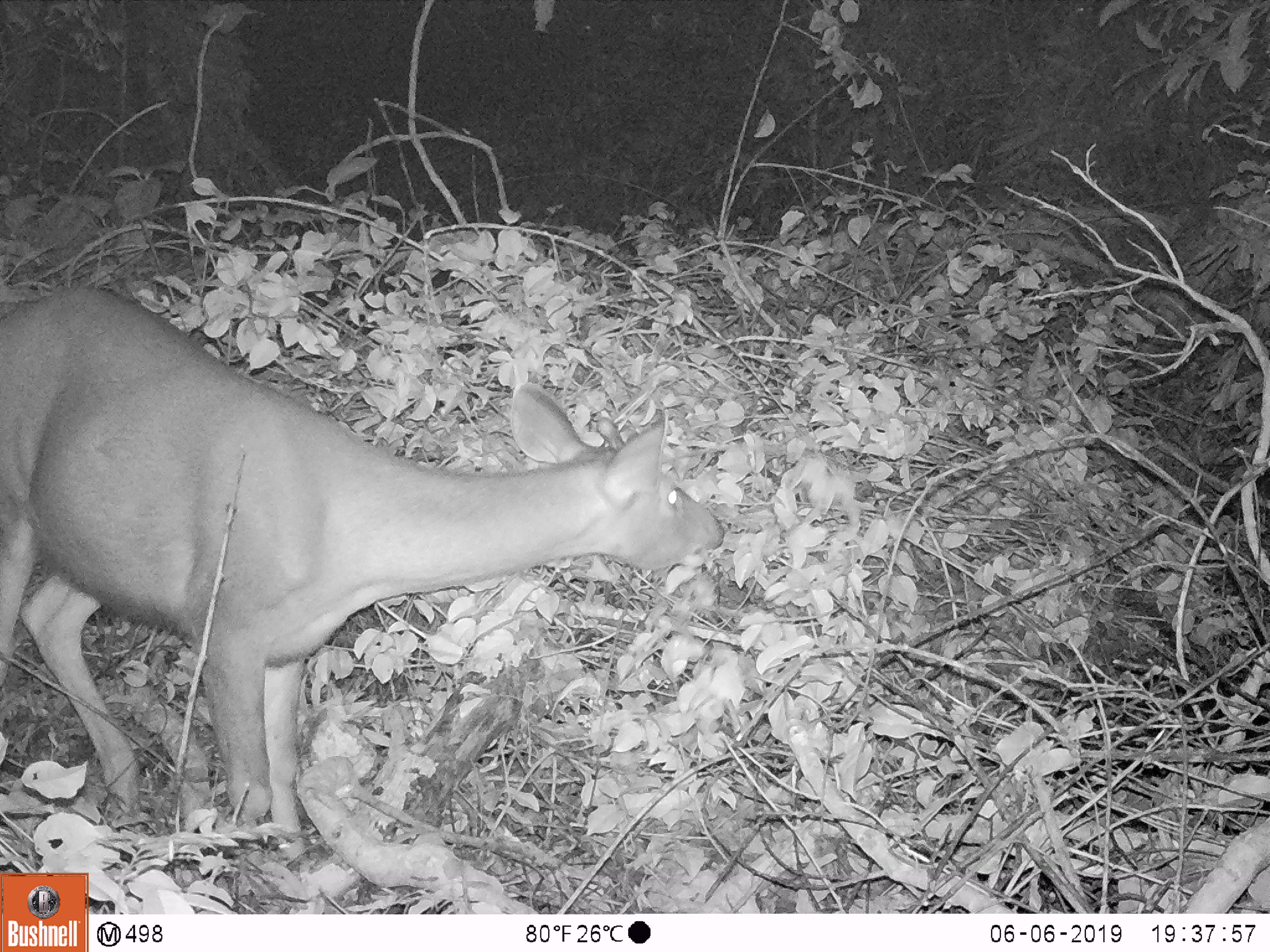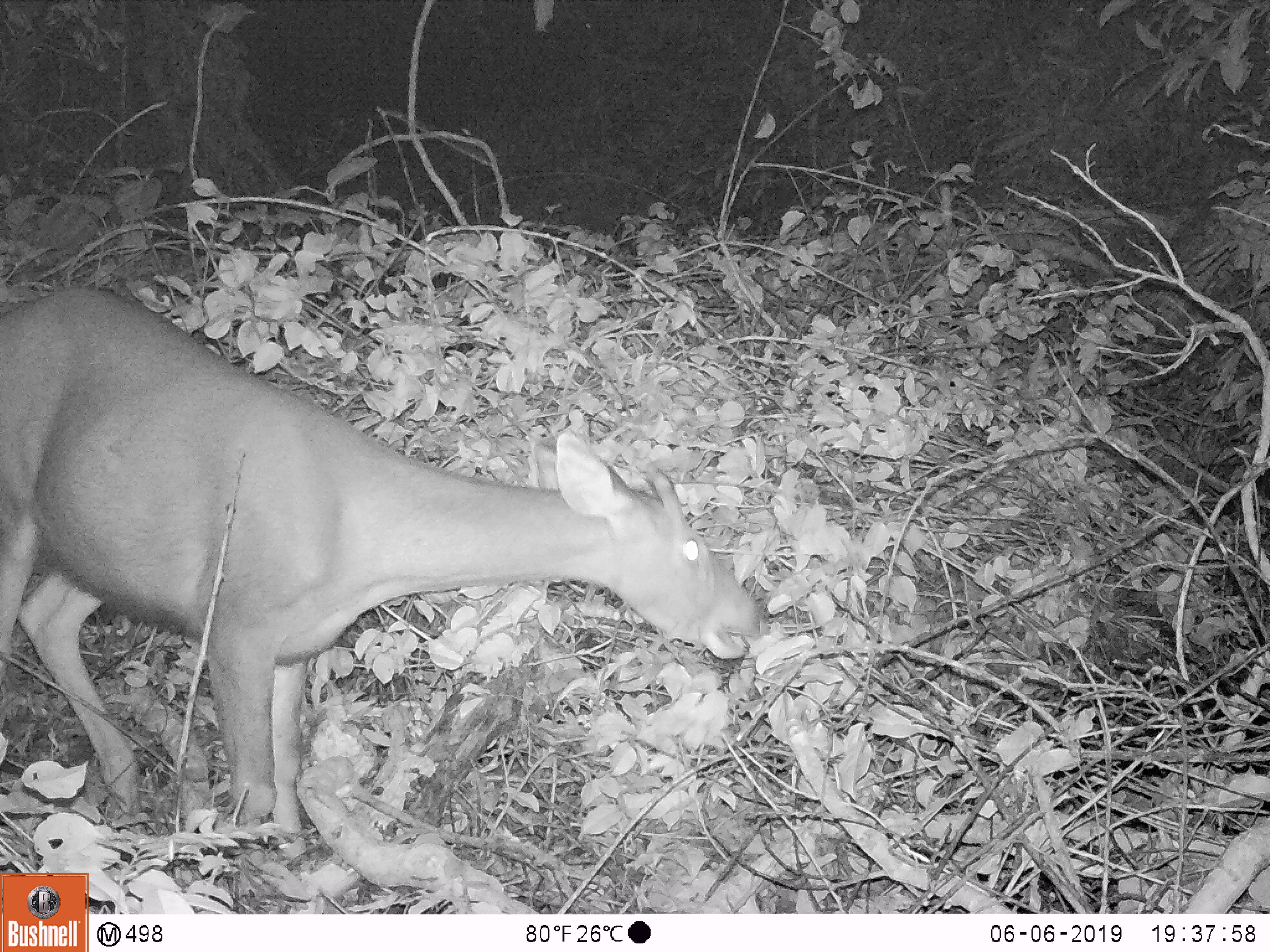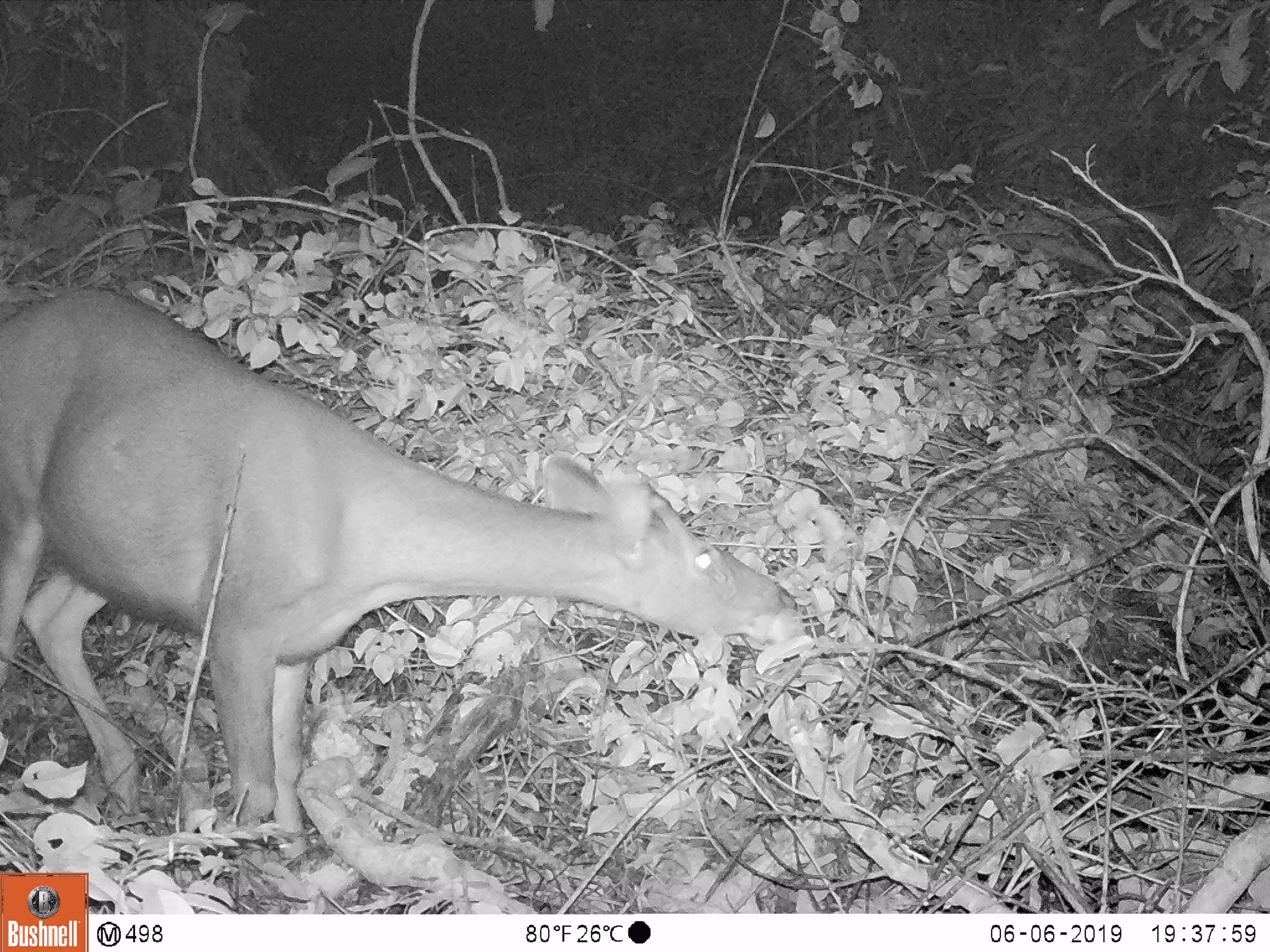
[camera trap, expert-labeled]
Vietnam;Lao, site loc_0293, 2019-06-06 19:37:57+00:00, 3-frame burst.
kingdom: Animalia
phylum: Chordata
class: Mammalia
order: Artiodactyla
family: Cervidae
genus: Rusa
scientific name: Rusa unicolor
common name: sambar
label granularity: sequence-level